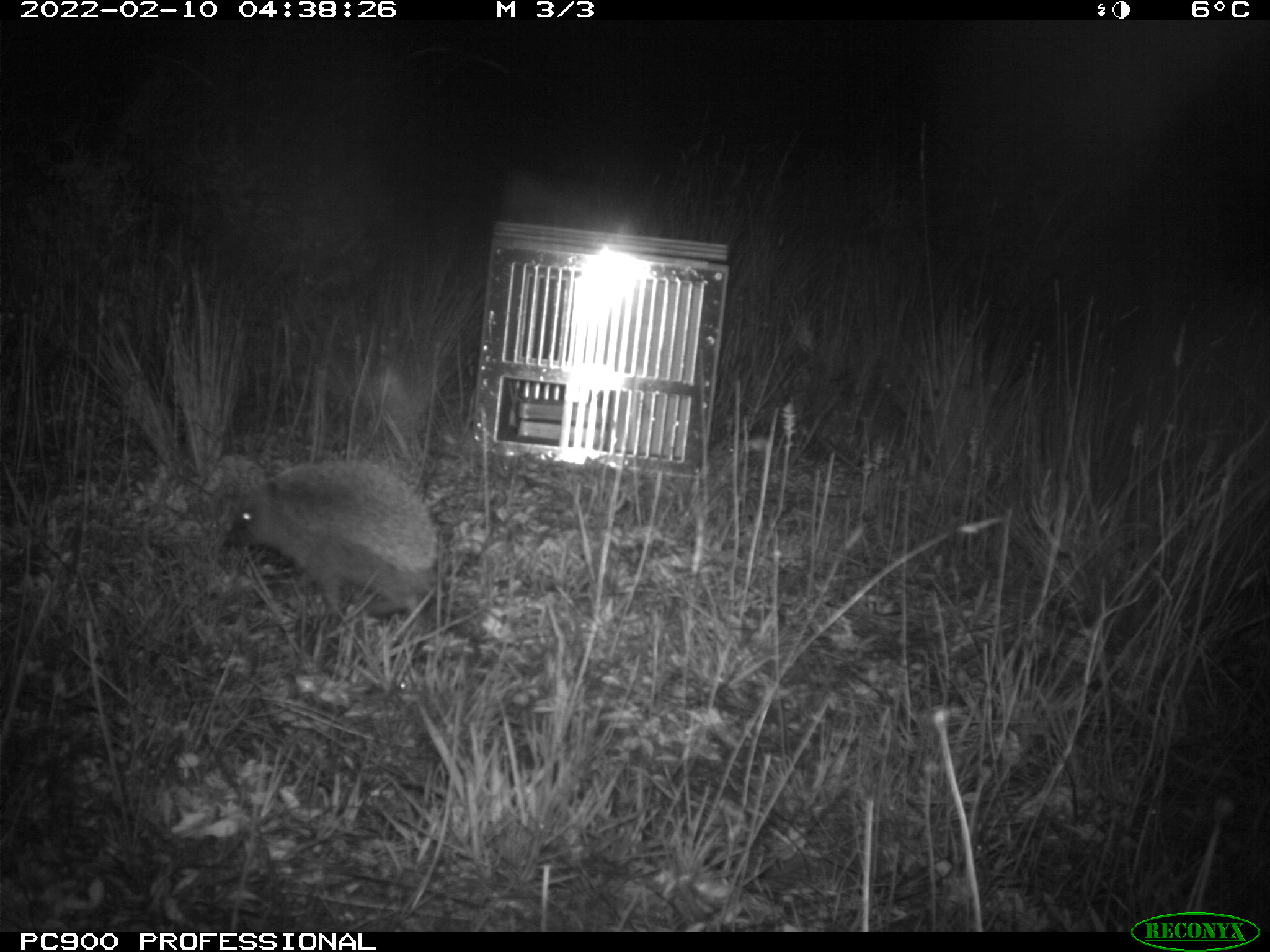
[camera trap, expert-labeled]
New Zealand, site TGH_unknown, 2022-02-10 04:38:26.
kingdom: Animalia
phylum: Chordata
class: Mammalia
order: Eulipotyphla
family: Erinaceidae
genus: Erinaceus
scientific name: Erinaceus europaeus europaeus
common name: european hedgehog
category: hedgehog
Hedgehog (european hedgehog) (Erinaceus europaeus europaeus).